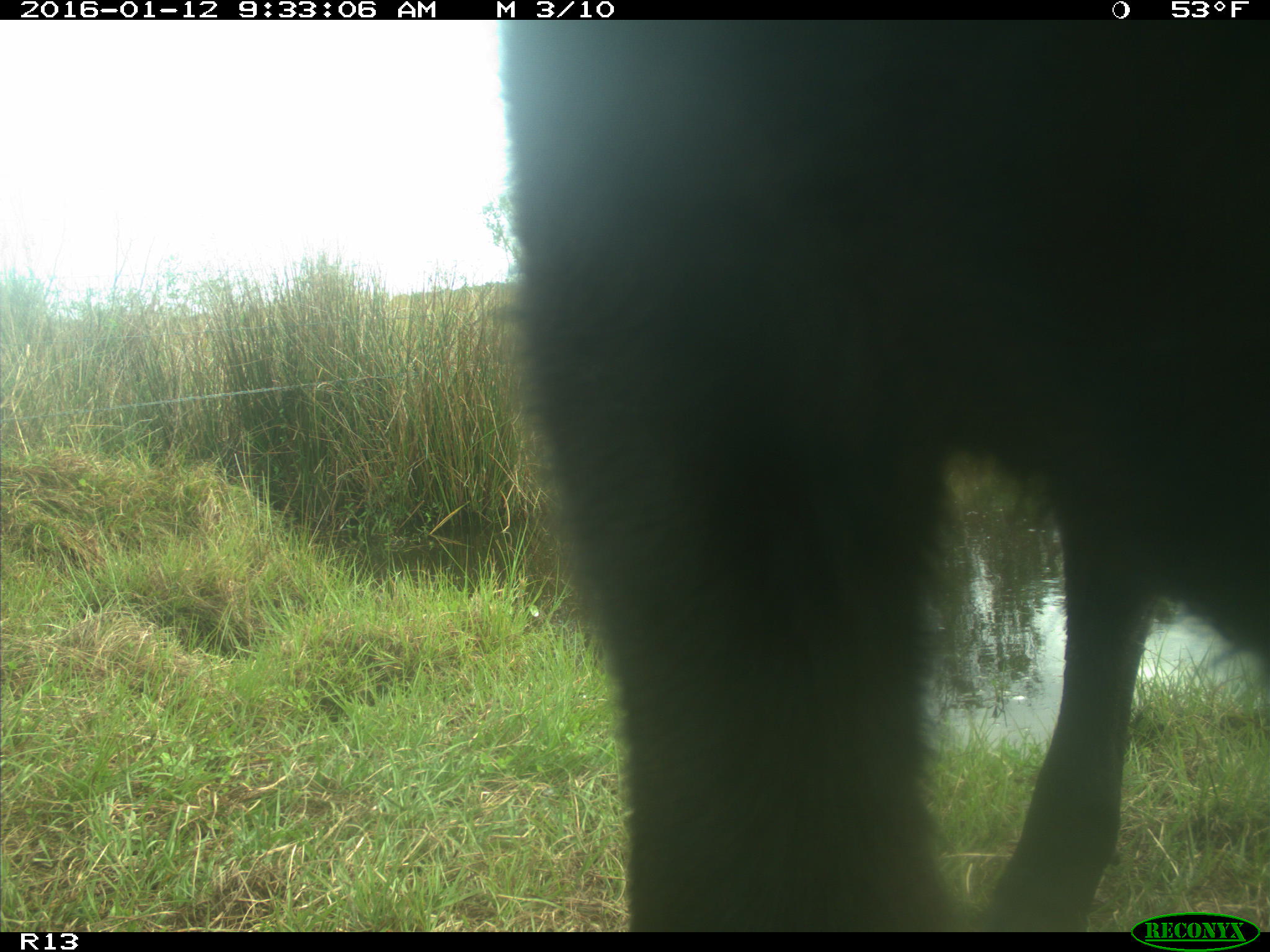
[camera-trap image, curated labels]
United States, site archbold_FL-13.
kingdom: Animalia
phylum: Chordata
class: Mammalia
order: Artiodactyla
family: Bovidae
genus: Bos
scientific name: Bos taurus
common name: domestic cow